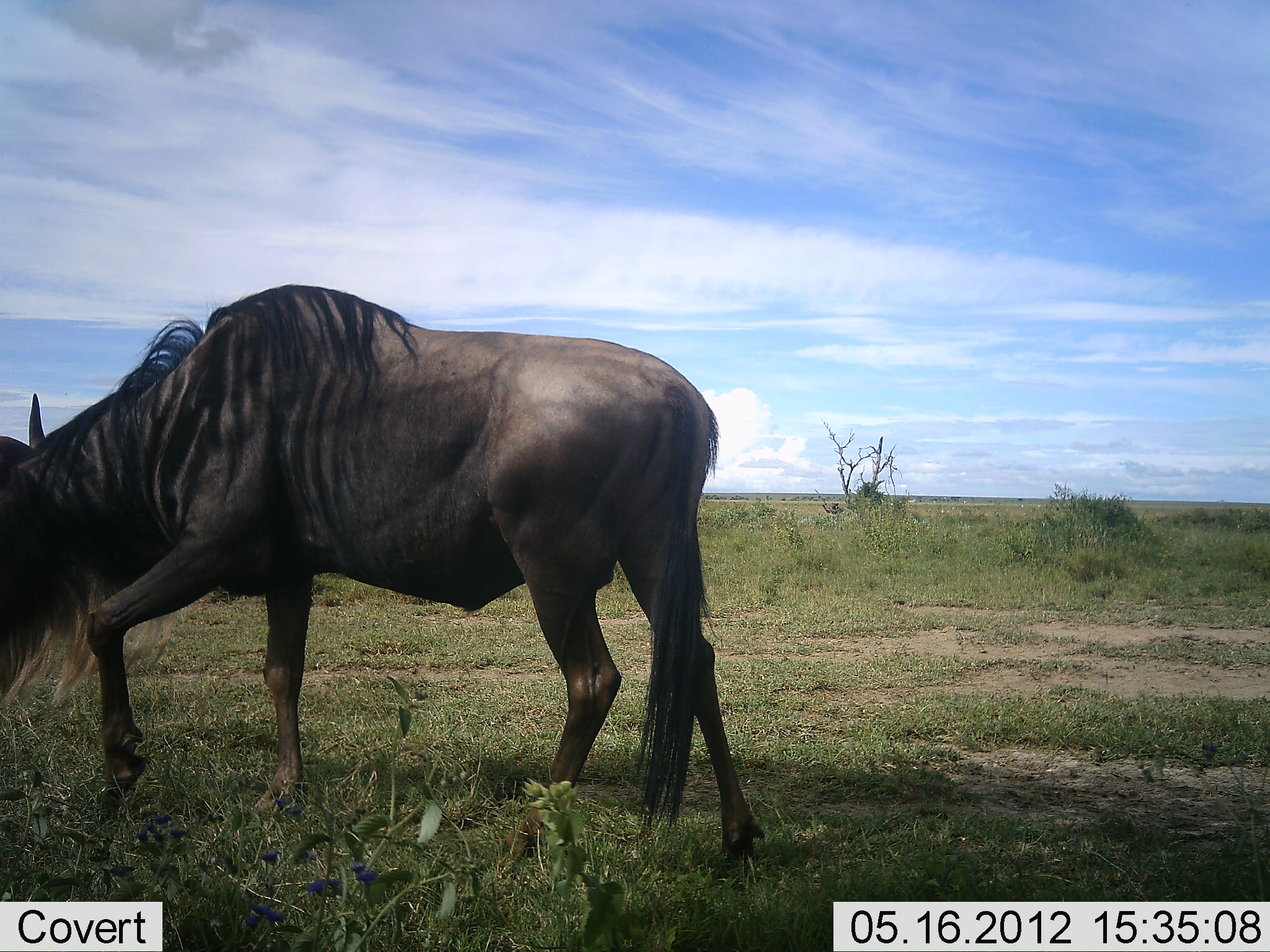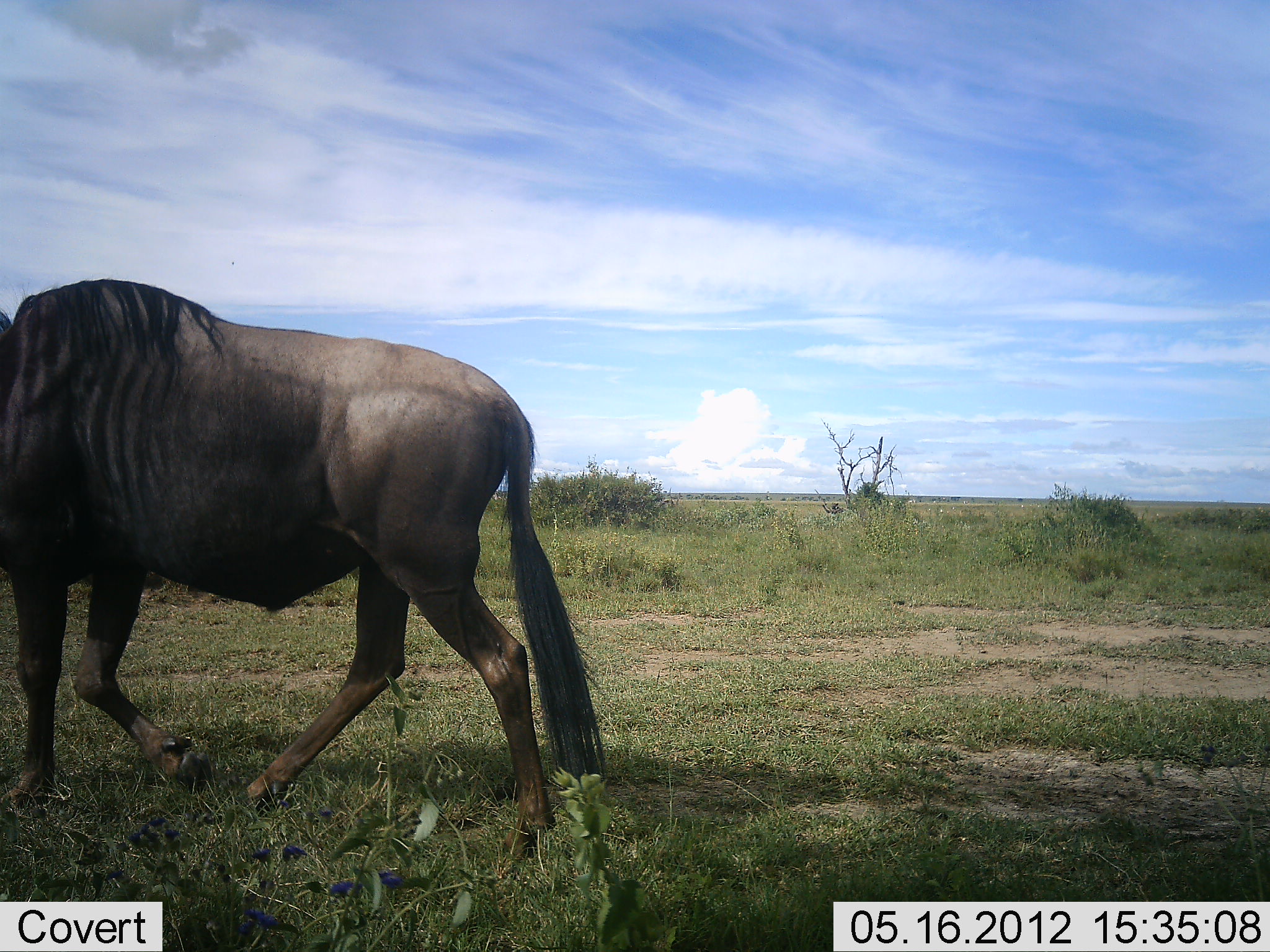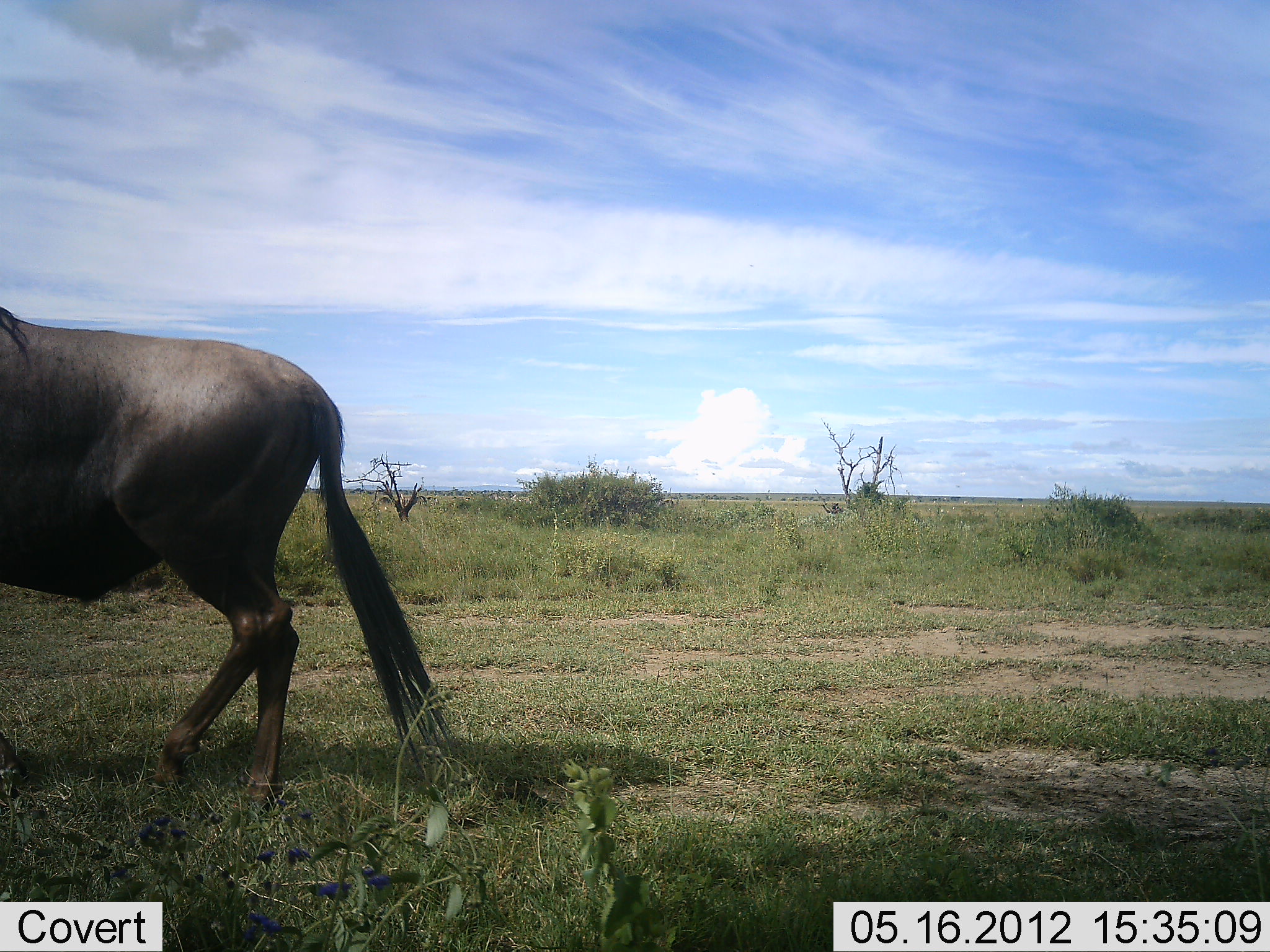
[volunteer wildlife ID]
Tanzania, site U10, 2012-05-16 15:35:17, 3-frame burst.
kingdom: Animalia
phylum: Chordata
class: Mammalia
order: Artiodactyla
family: Bovidae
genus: Connochaetes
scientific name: Connochaetes taurinus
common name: blue wildebeest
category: wildebeest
Wildebeest (blue wildebeest) (Connochaetes taurinus), count 1. Behavior (volunteer vote fractions): standing 0%, resting 0%, moving 100%, interacting 0%. Young present (vote fraction): 0%. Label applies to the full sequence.